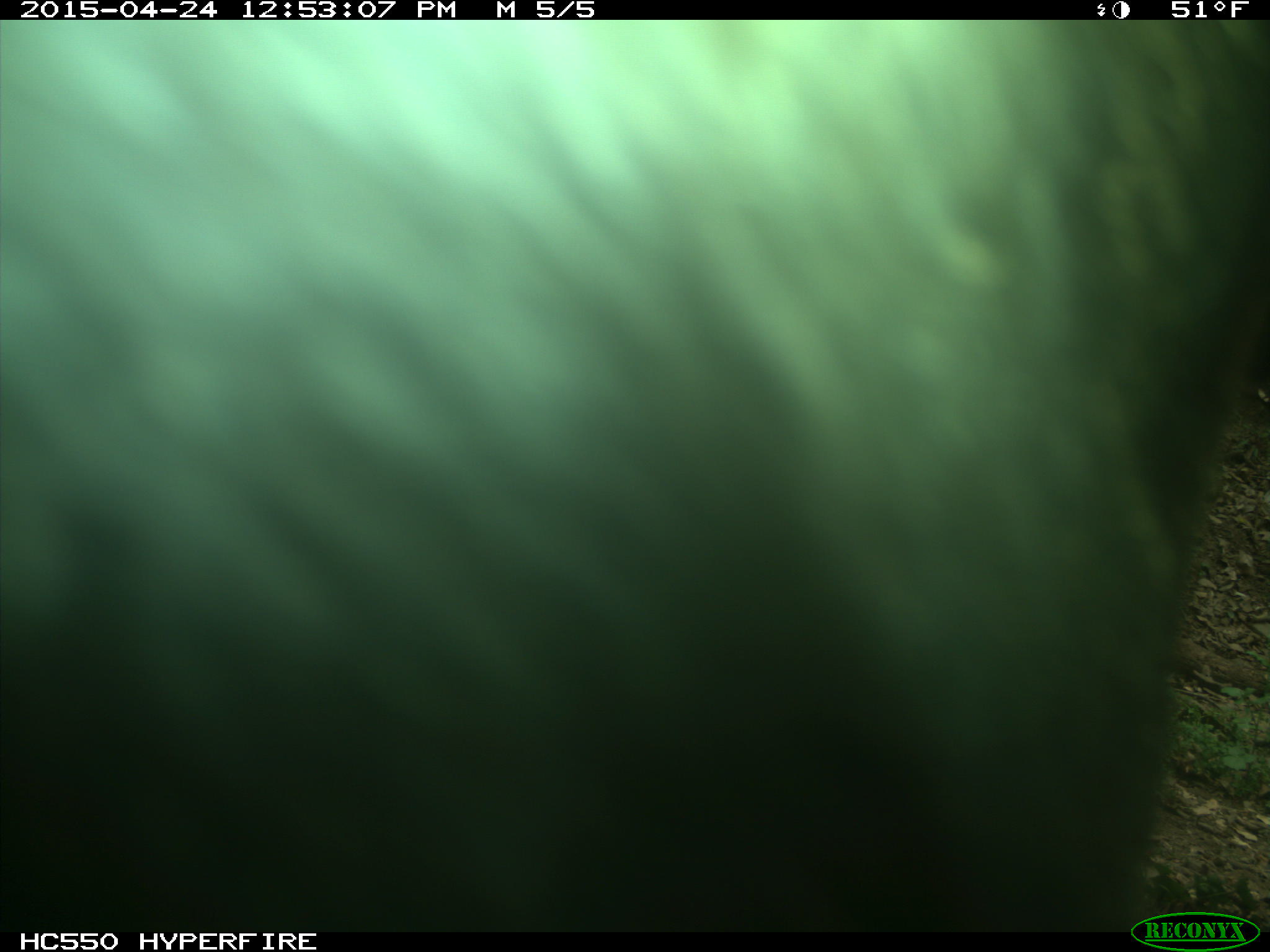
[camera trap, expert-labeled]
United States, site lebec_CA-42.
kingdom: Animalia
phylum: Chordata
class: Mammalia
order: Artiodactyla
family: Bovidae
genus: Bos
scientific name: Bos taurus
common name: domestic cow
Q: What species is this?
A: Bos taurus (domestic cow).